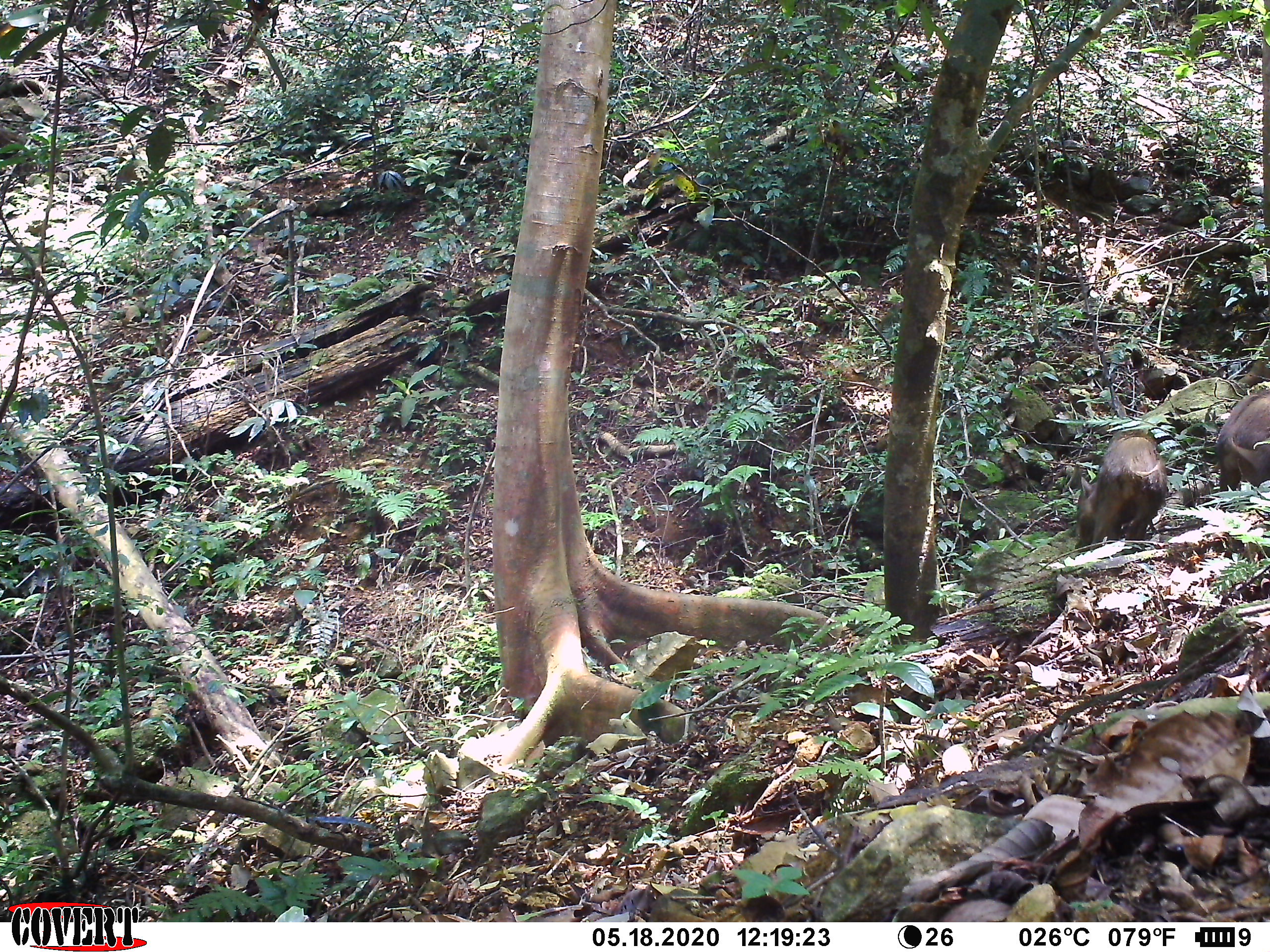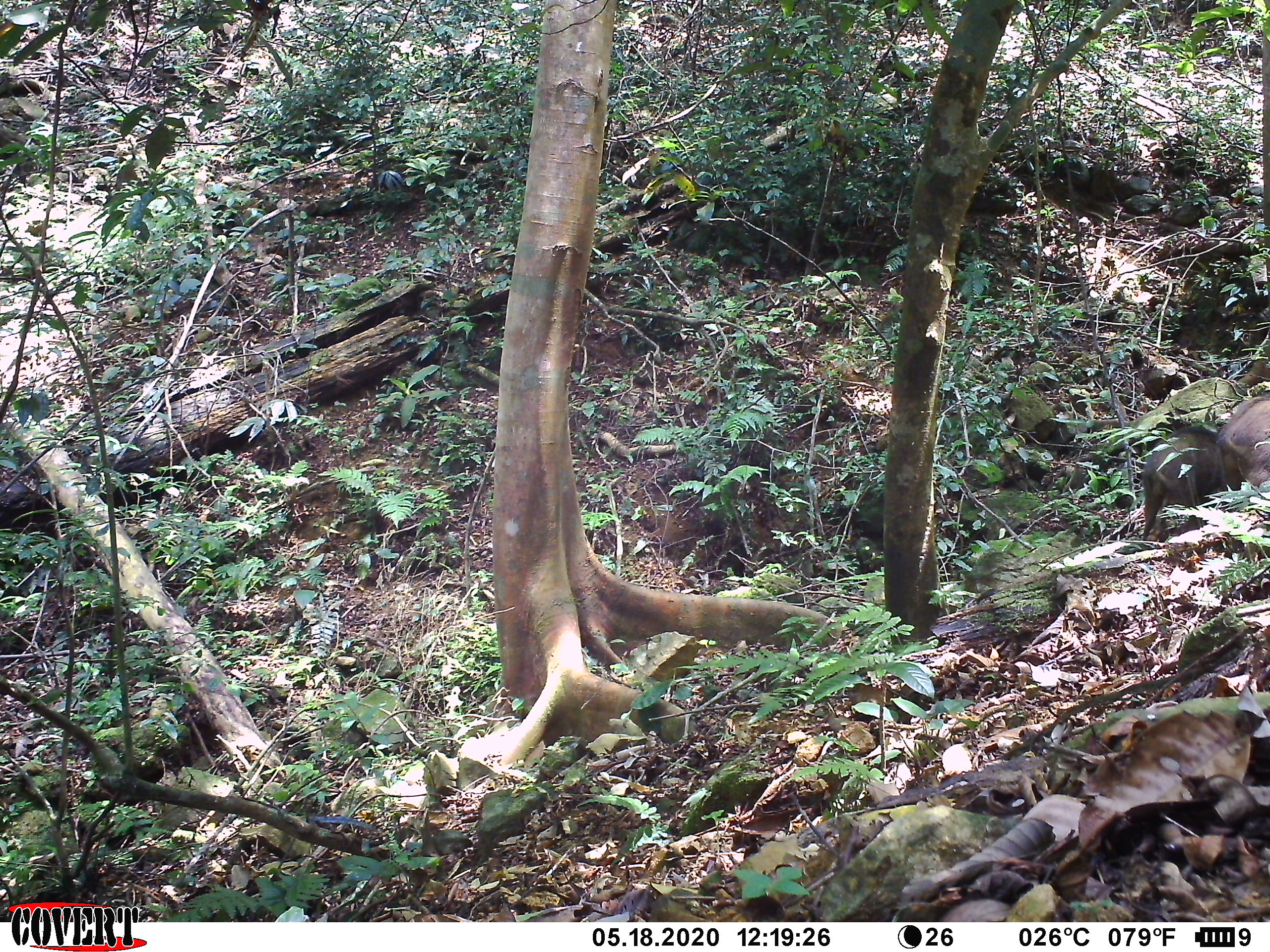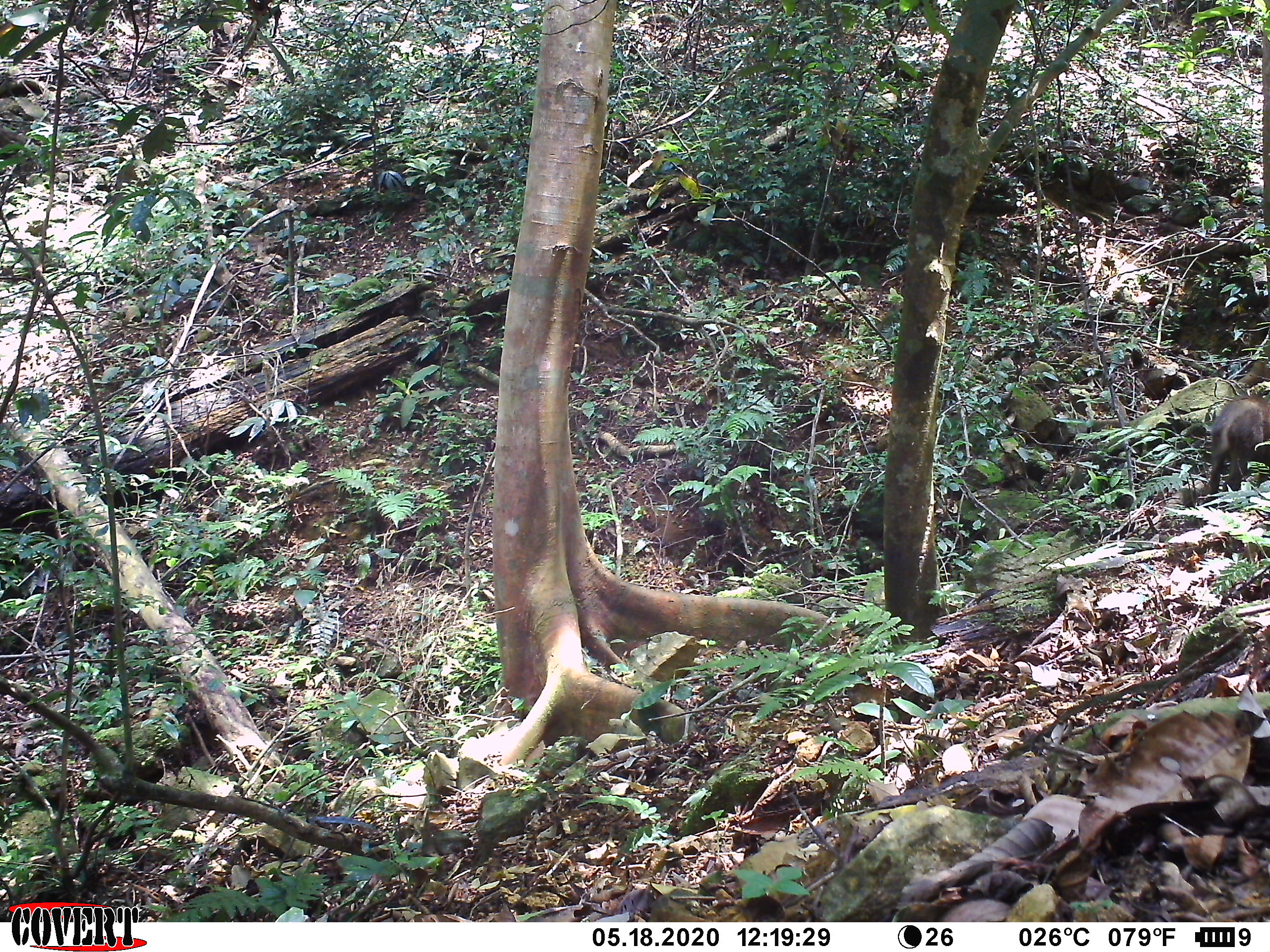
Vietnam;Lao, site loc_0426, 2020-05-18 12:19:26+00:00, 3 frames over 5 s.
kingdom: Animalia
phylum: Chordata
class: Mammalia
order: Artiodactyla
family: Suidae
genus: Sus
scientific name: Sus scrofa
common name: eurasian wild pig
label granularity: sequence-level